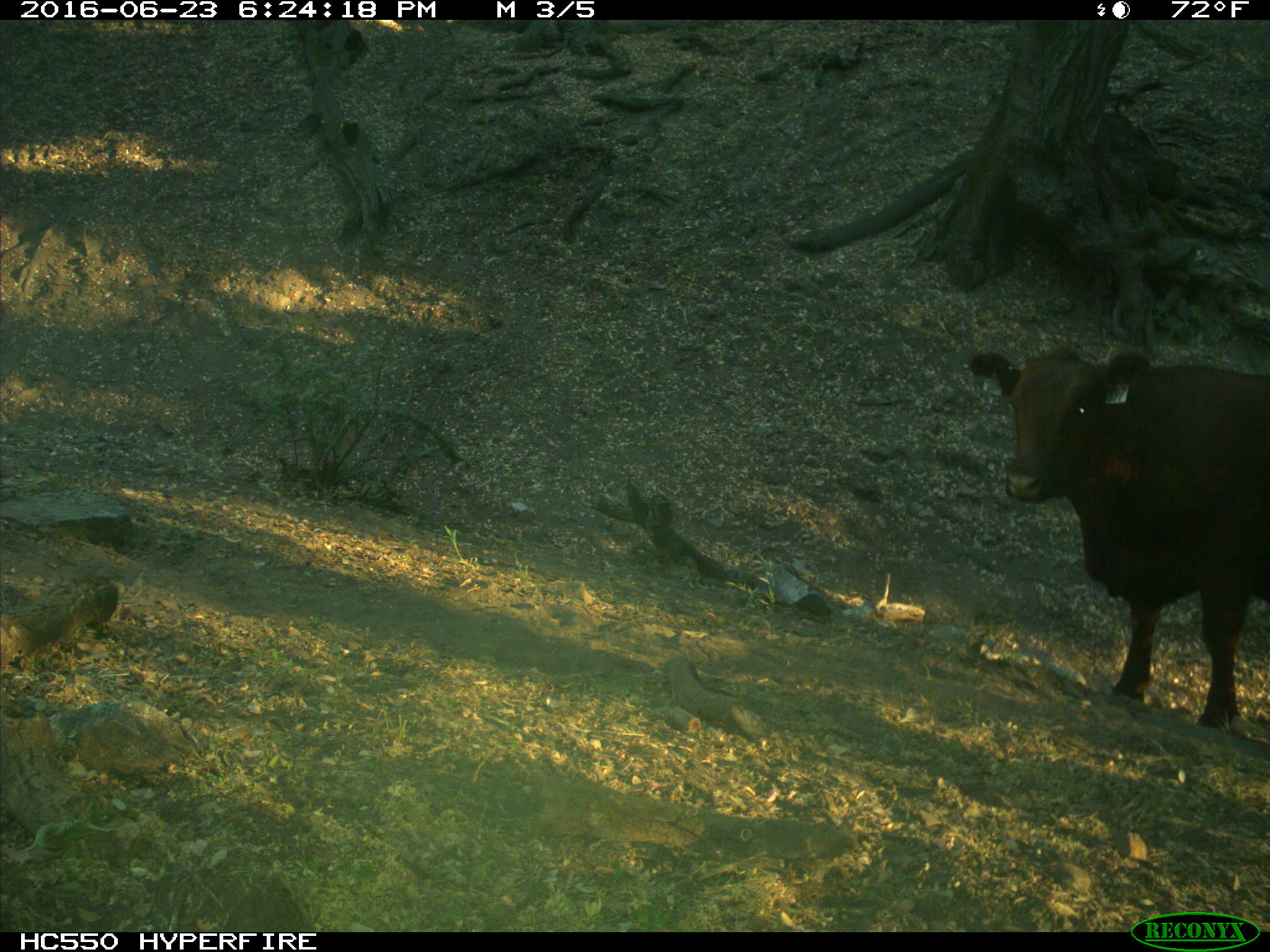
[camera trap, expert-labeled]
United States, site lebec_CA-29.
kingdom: Animalia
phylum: Chordata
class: Mammalia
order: Artiodactyla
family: Bovidae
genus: Bos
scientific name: Bos taurus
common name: domestic cow